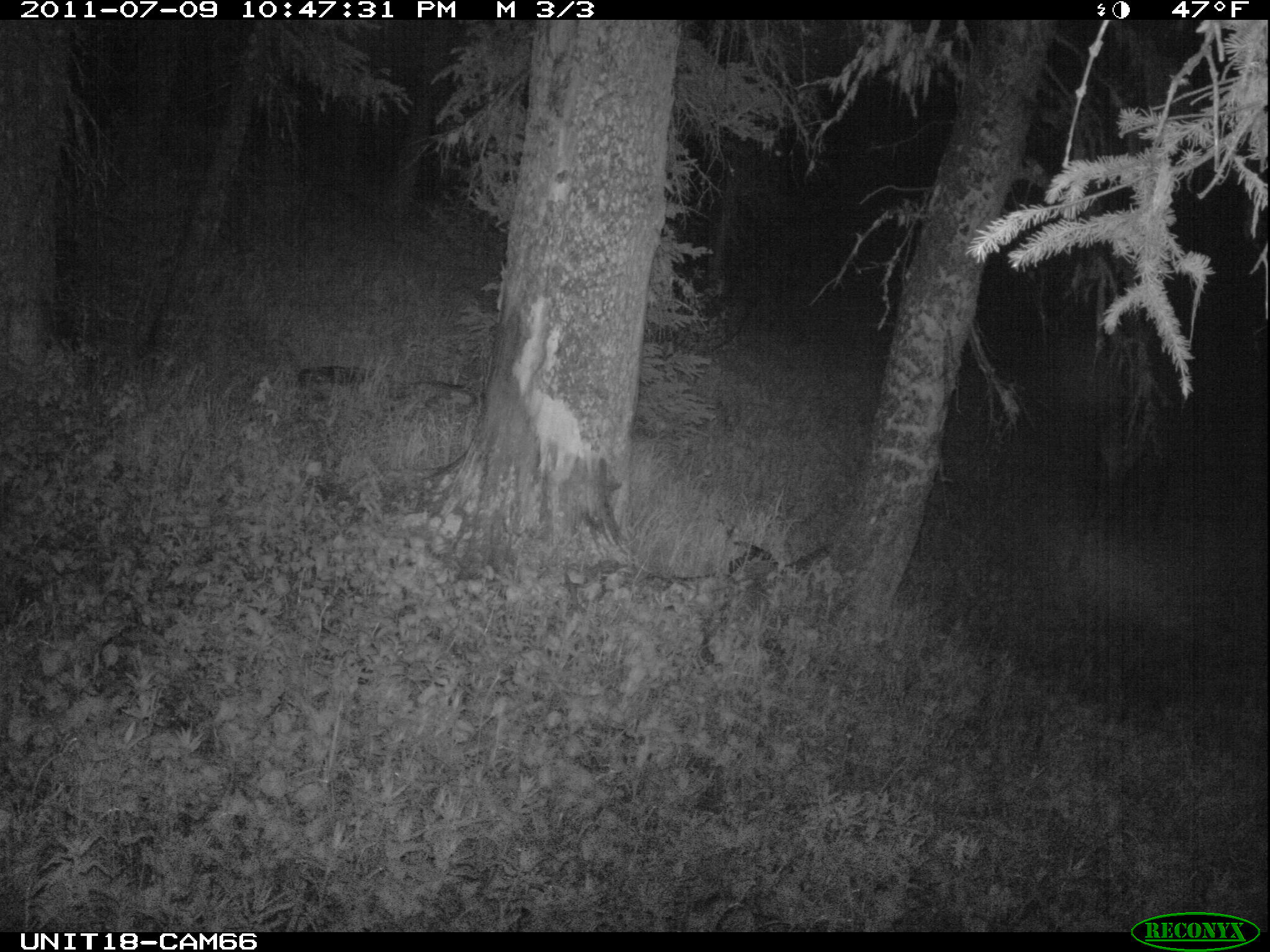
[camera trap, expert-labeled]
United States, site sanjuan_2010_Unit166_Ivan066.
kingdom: Animalia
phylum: Chordata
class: Mammalia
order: Artiodactyla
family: Cervidae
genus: Cervus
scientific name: Cervus elaphus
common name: red deer